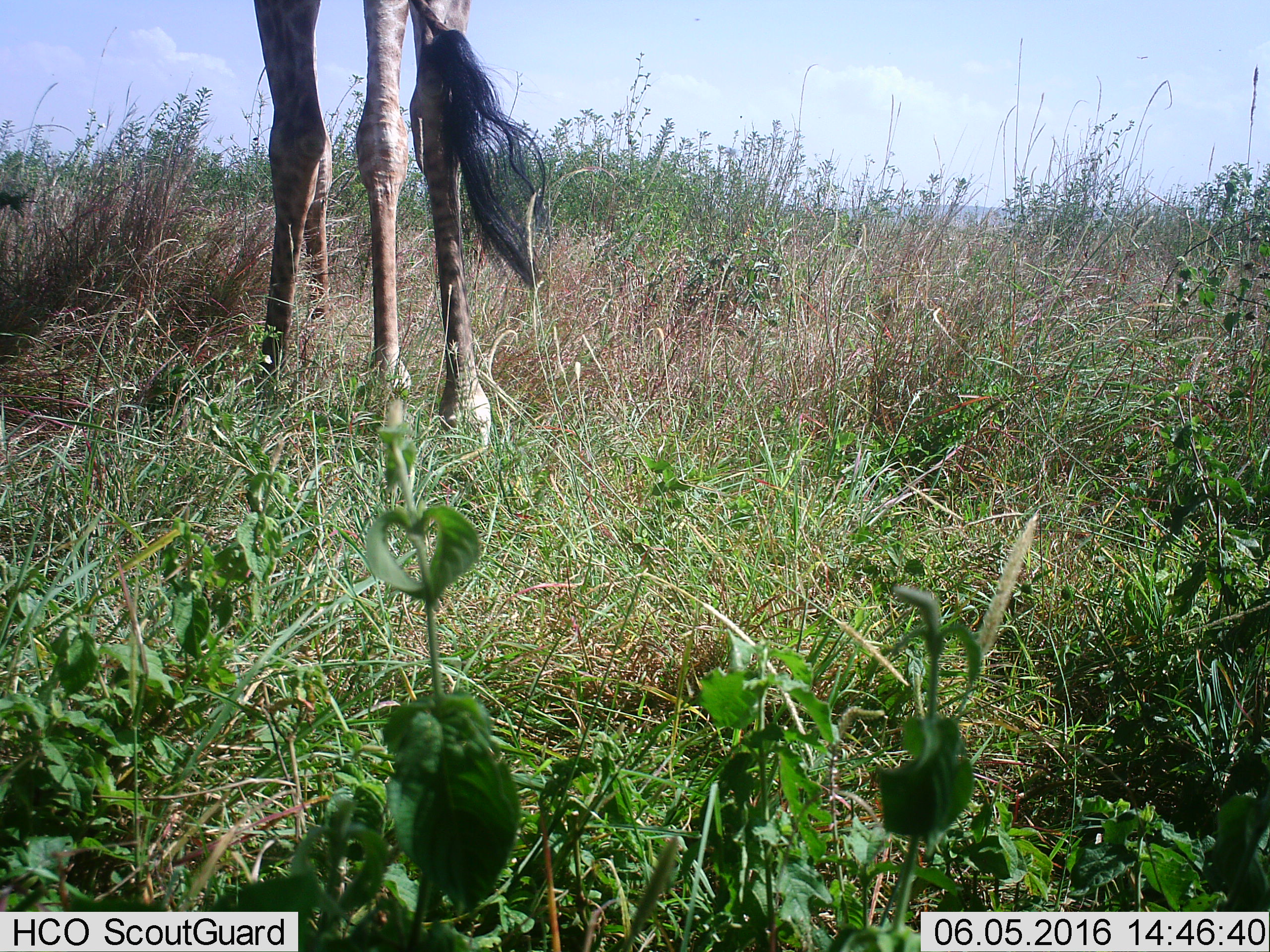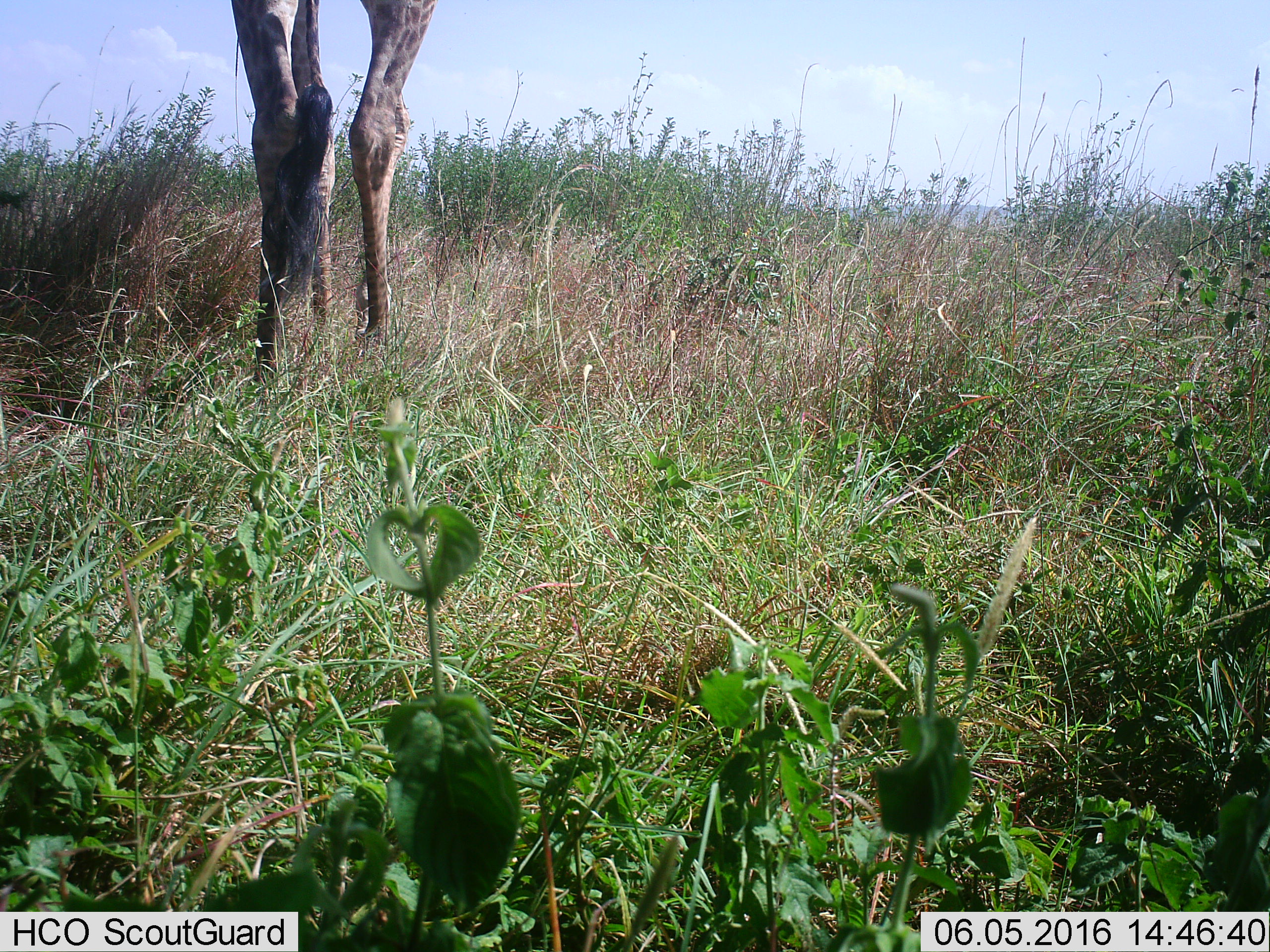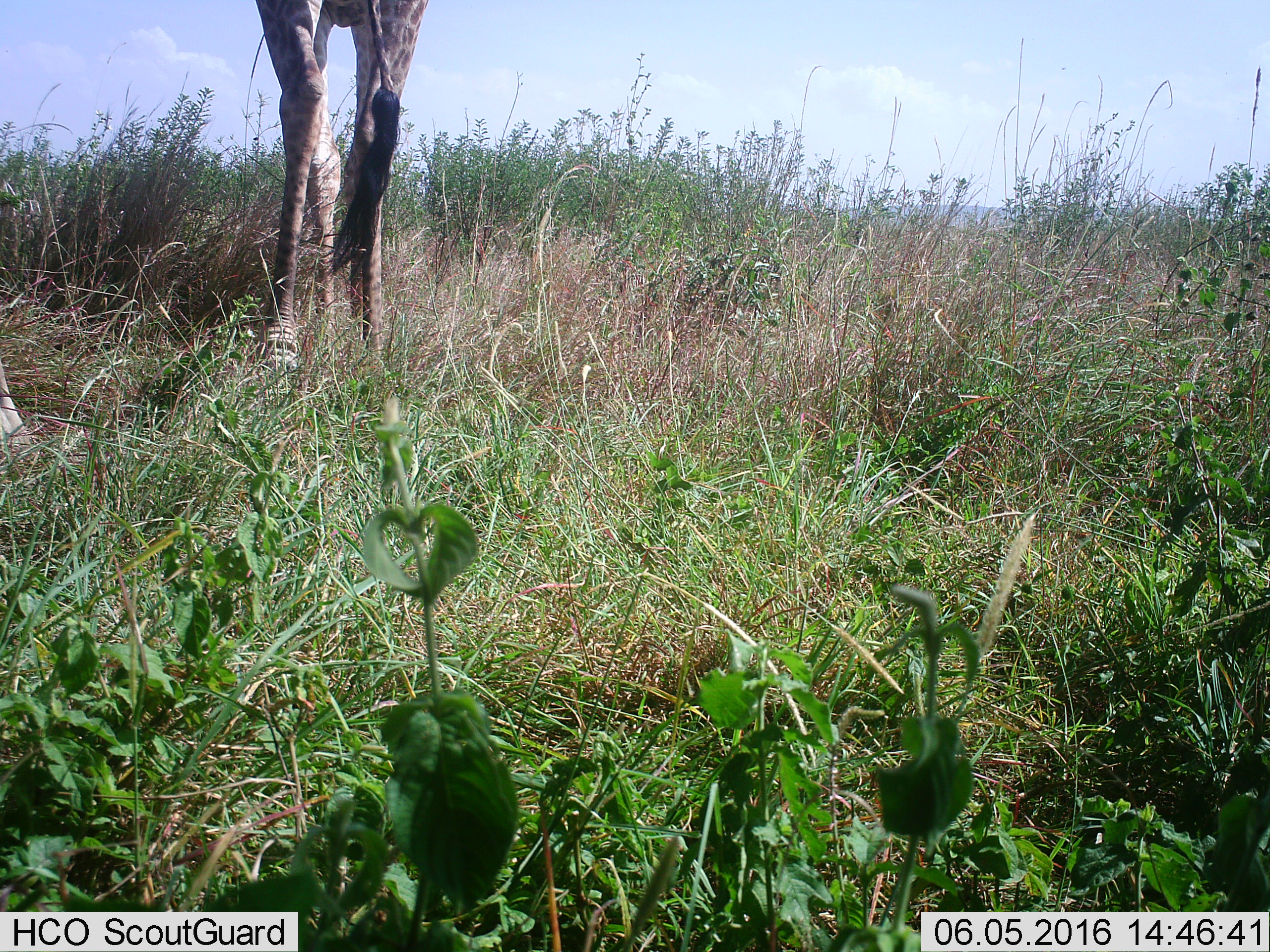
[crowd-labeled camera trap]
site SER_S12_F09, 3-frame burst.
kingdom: Animalia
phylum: Chordata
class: Mammalia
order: Artiodactyla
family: Giraffidae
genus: Giraffa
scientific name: Giraffa camelopardalis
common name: giraffe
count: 1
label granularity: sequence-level